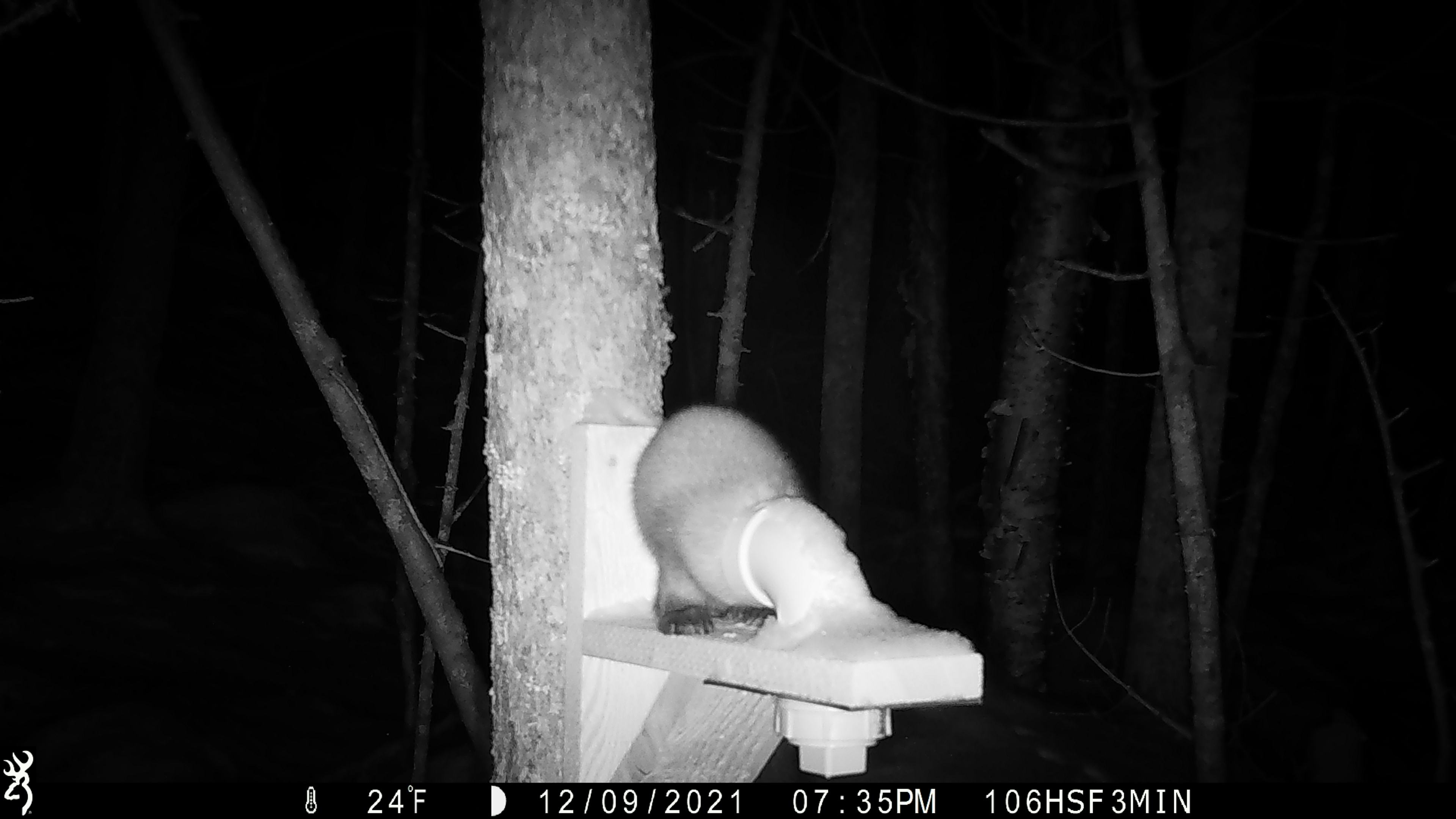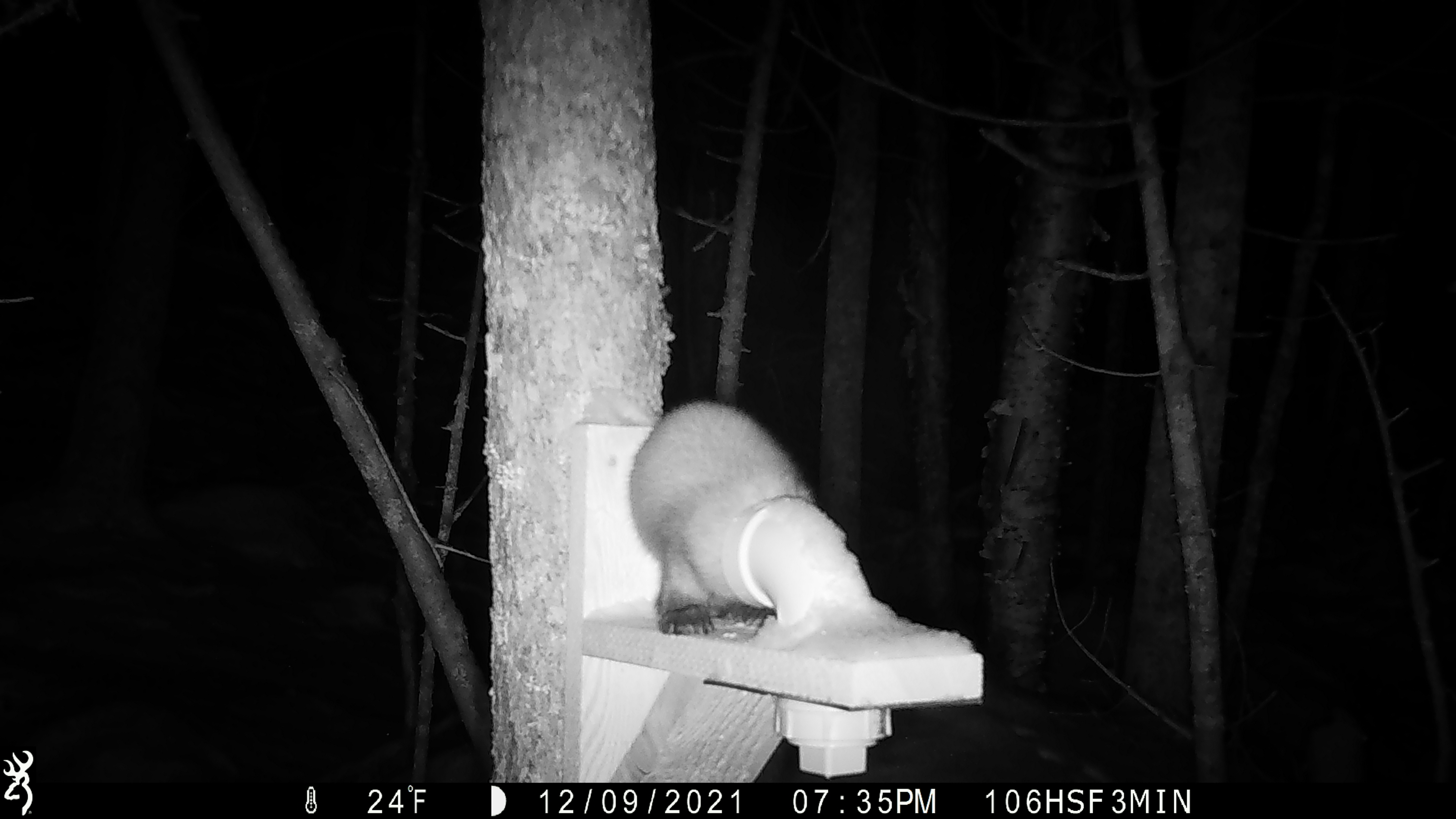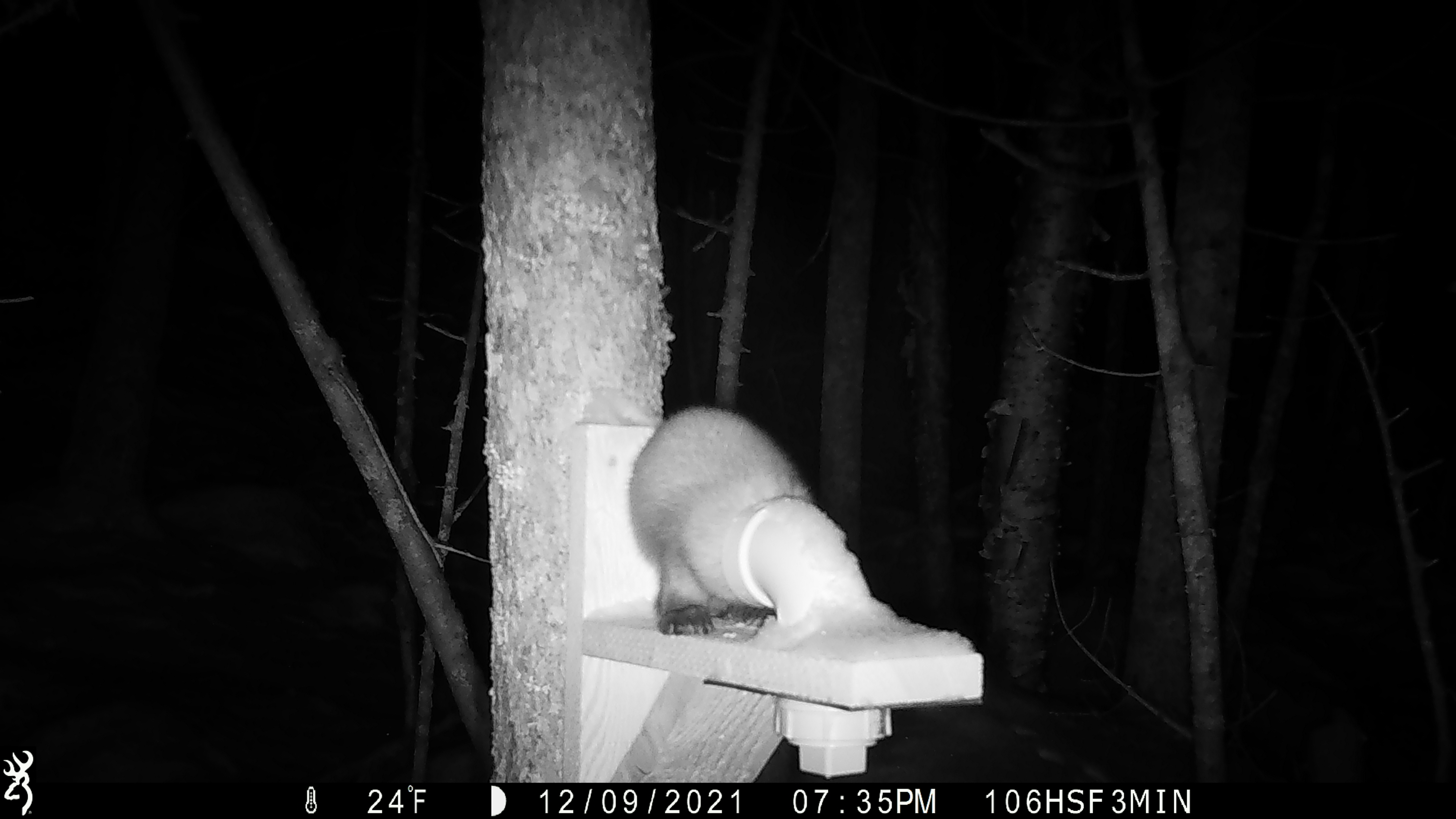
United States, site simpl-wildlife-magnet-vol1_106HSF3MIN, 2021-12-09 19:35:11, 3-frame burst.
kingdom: Animalia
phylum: Chordata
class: Mammalia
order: Carnivora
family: Mustelidae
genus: Martes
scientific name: Martes americana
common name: american marten